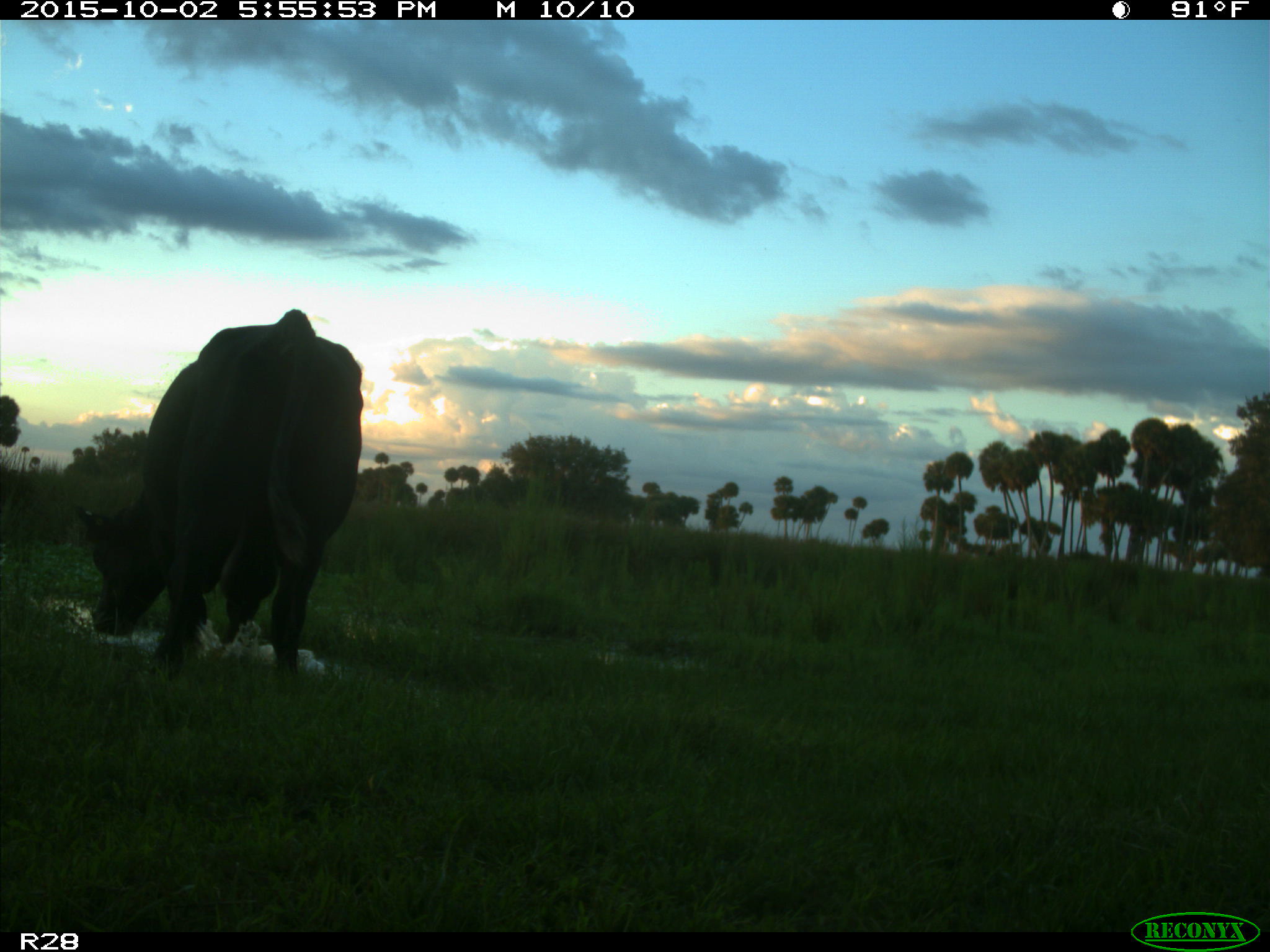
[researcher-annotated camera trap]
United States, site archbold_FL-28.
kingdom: Animalia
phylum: Chordata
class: Mammalia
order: Artiodactyla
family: Bovidae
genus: Bos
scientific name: Bos taurus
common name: domestic cow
Bos taurus (domestic cow).